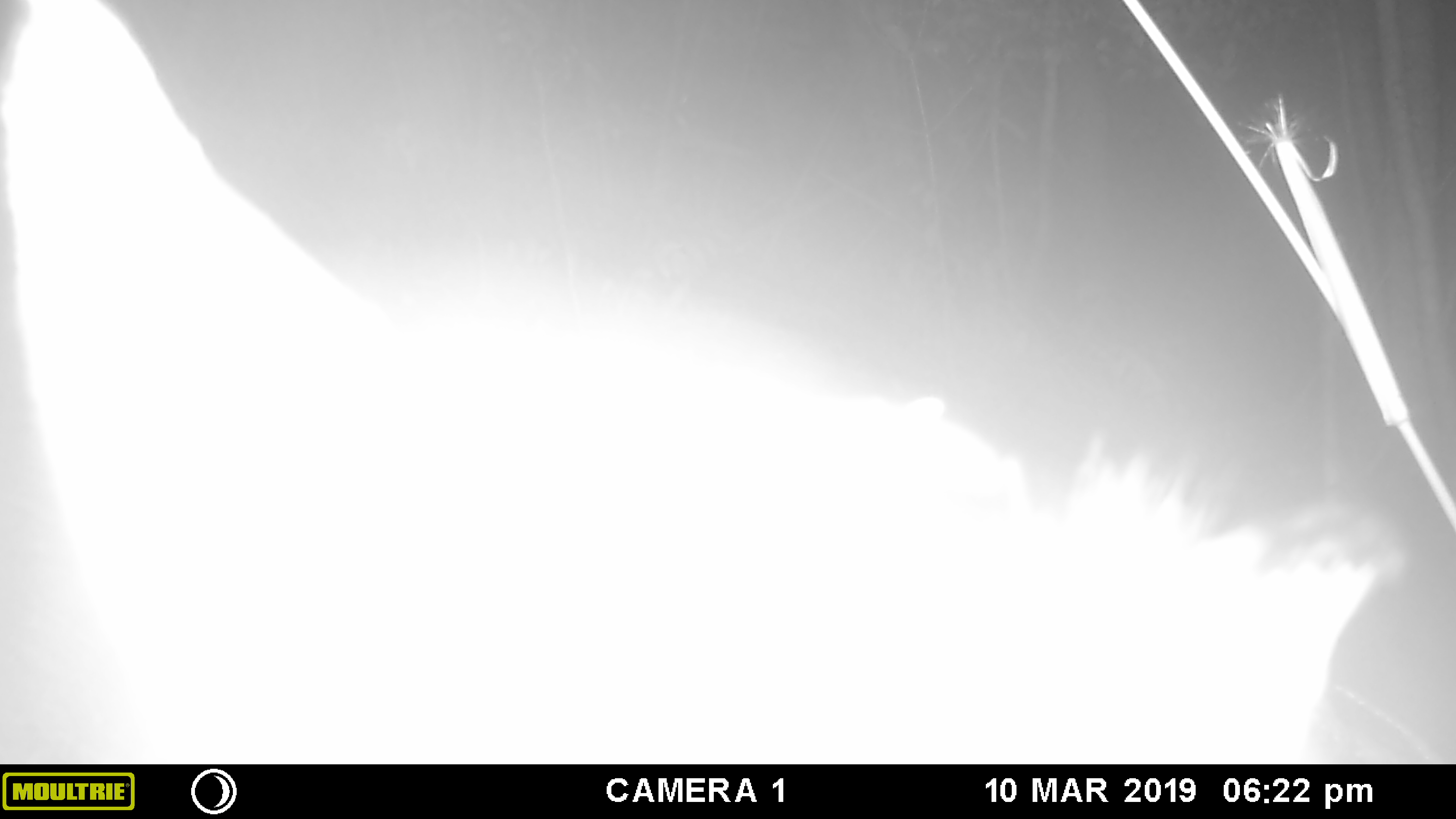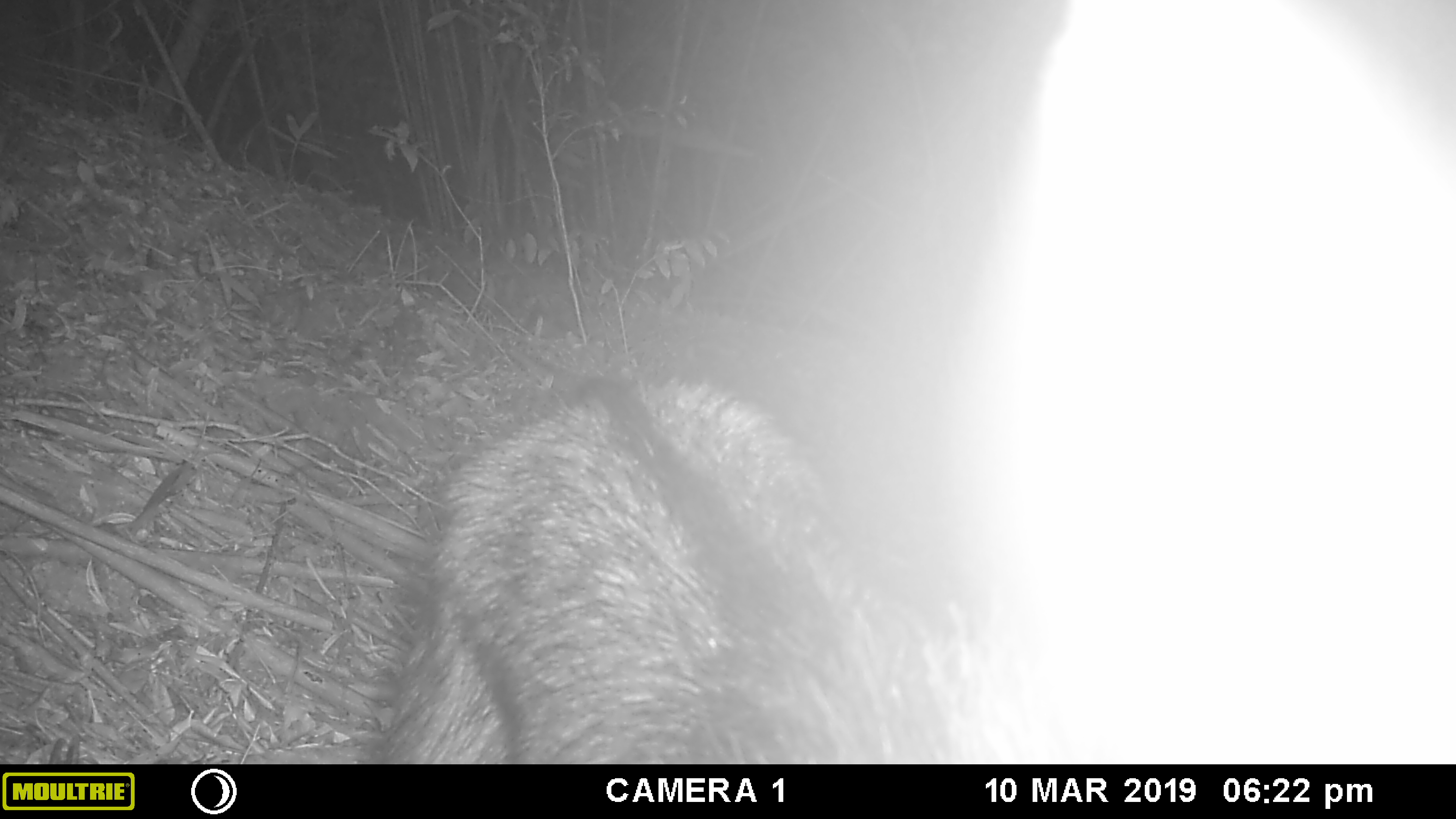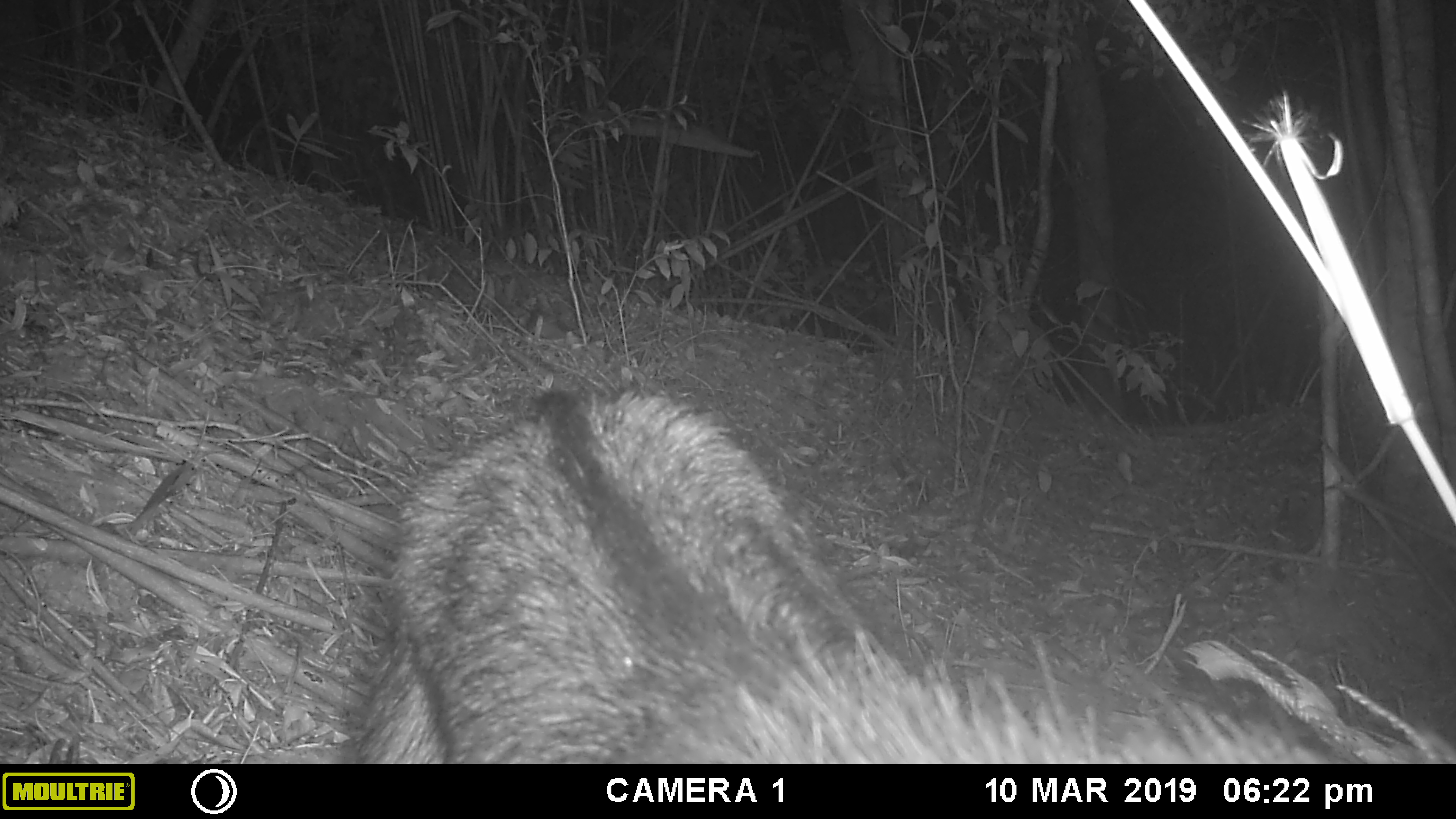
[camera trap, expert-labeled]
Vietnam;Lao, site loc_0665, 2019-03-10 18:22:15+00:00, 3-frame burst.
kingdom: Animalia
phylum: Chordata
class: Mammalia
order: Artiodactyla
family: Bovidae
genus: Capricornis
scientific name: Capricornis sumatraensis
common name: chinese serow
Chinese serow (Capricornis sumatraensis). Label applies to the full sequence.